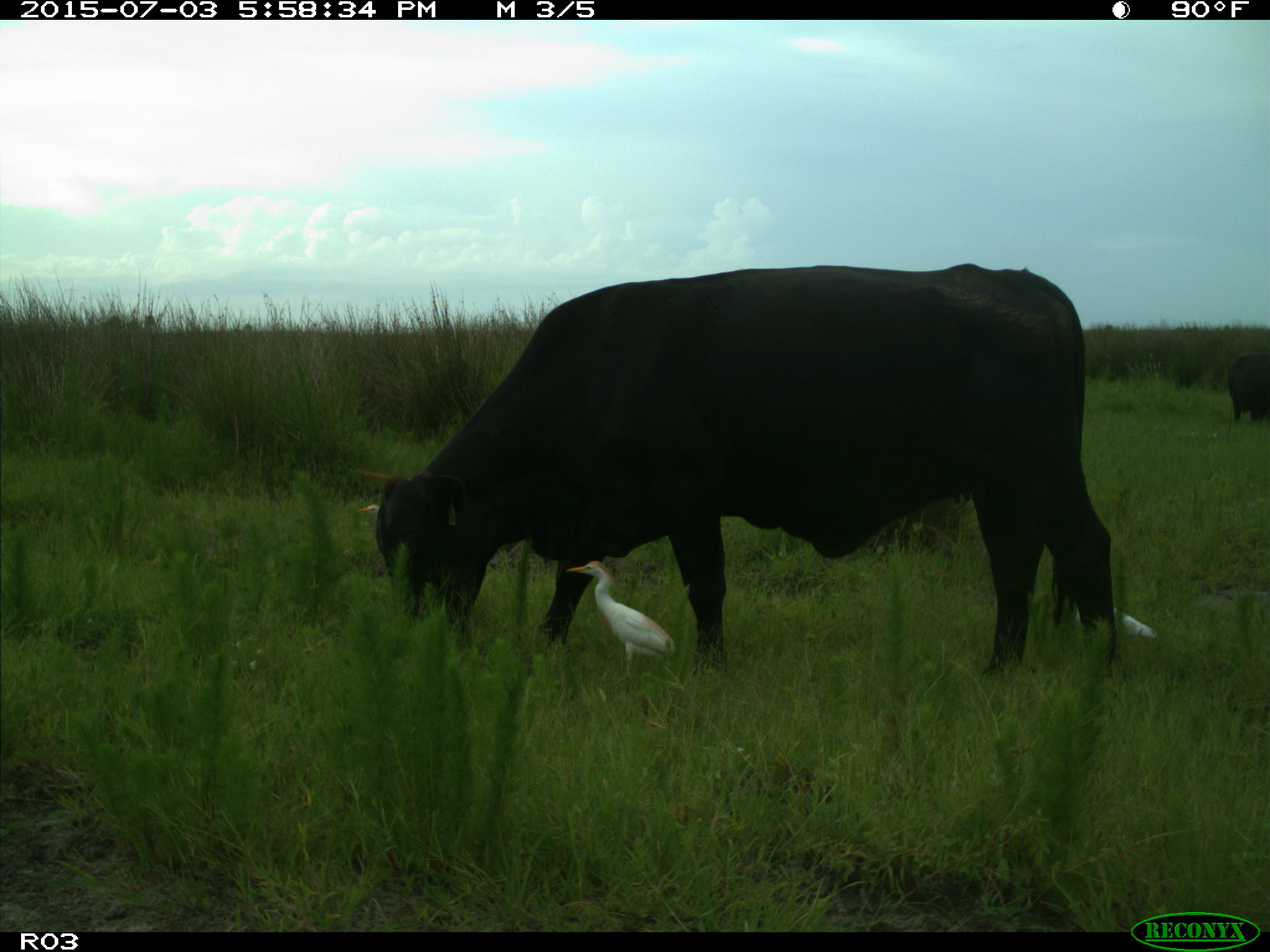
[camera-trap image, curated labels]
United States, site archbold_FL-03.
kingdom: Animalia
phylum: Chordata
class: Mammalia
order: Artiodactyla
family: Bovidae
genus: Bos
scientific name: Bos taurus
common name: domestic cow